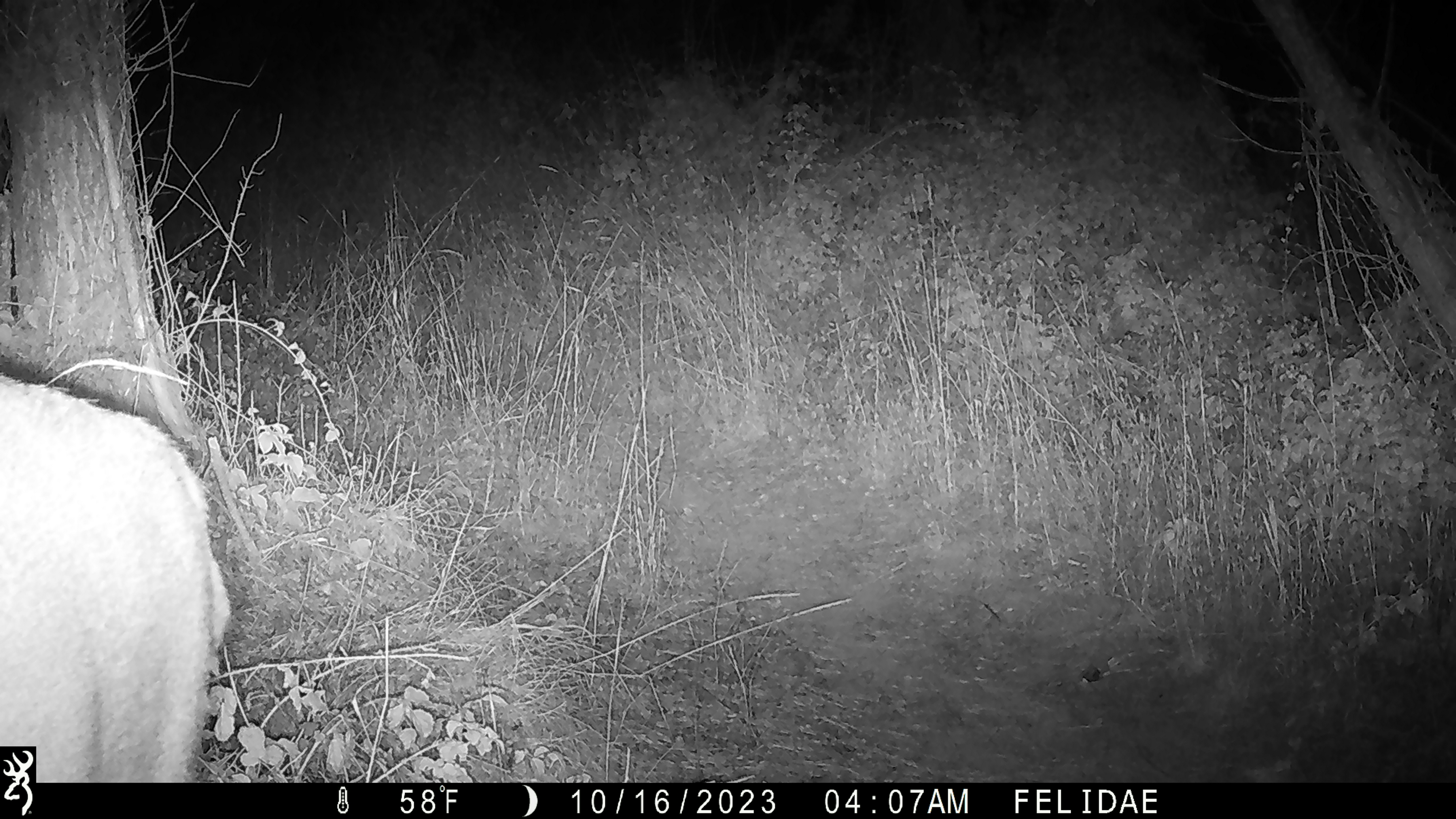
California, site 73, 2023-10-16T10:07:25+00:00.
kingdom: Animalia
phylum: Chordata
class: Mammalia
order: Artiodactyla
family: Cervidae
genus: Odocoileus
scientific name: Odocoileus hemionus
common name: mule deer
Mule deer (Odocoileus hemionus).